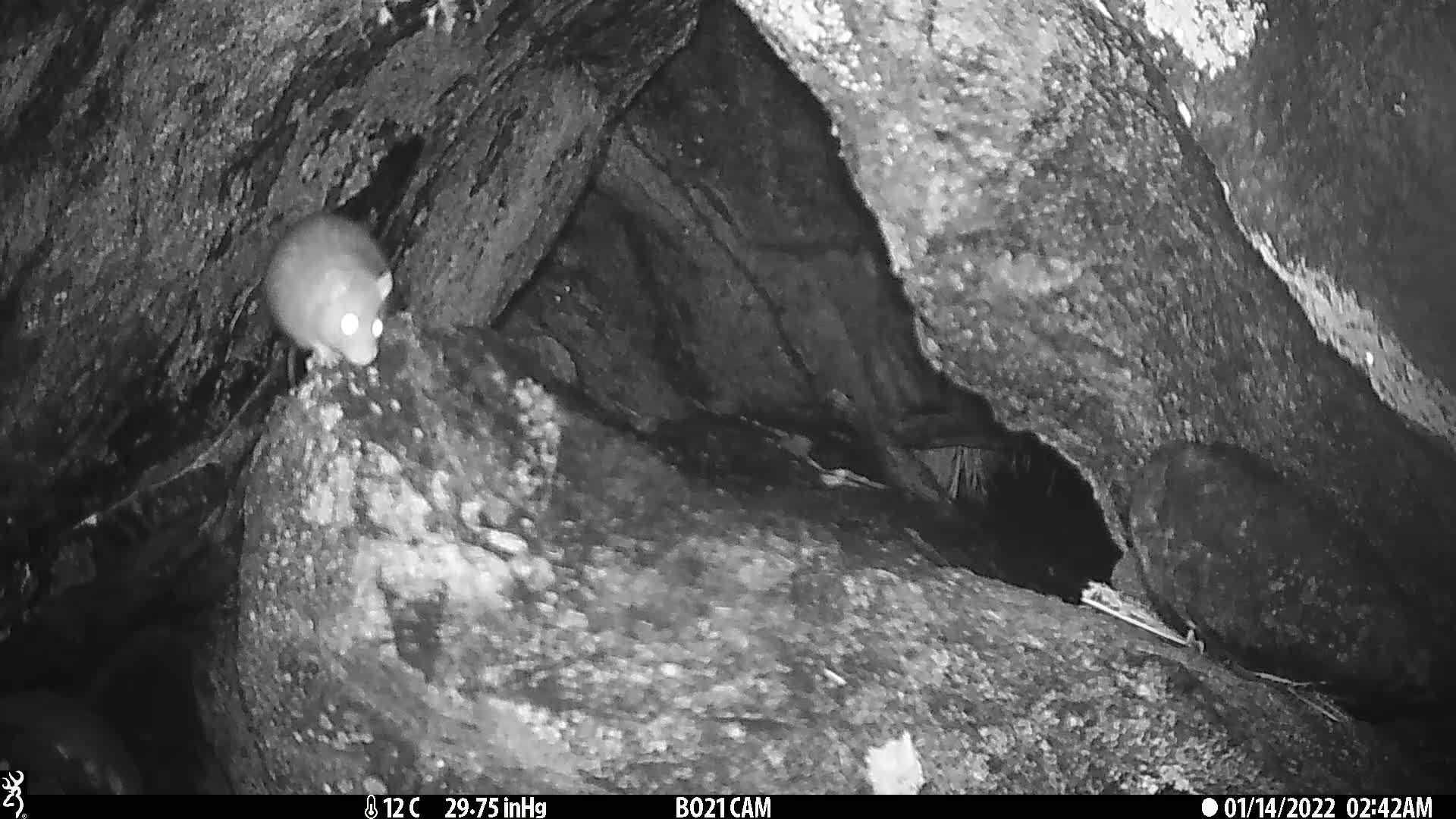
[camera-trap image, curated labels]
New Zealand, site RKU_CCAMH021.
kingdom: Animalia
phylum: Chordata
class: Mammalia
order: Rodentia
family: Muridae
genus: Rattus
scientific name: Rattus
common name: rat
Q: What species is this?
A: Rat (Rattus).